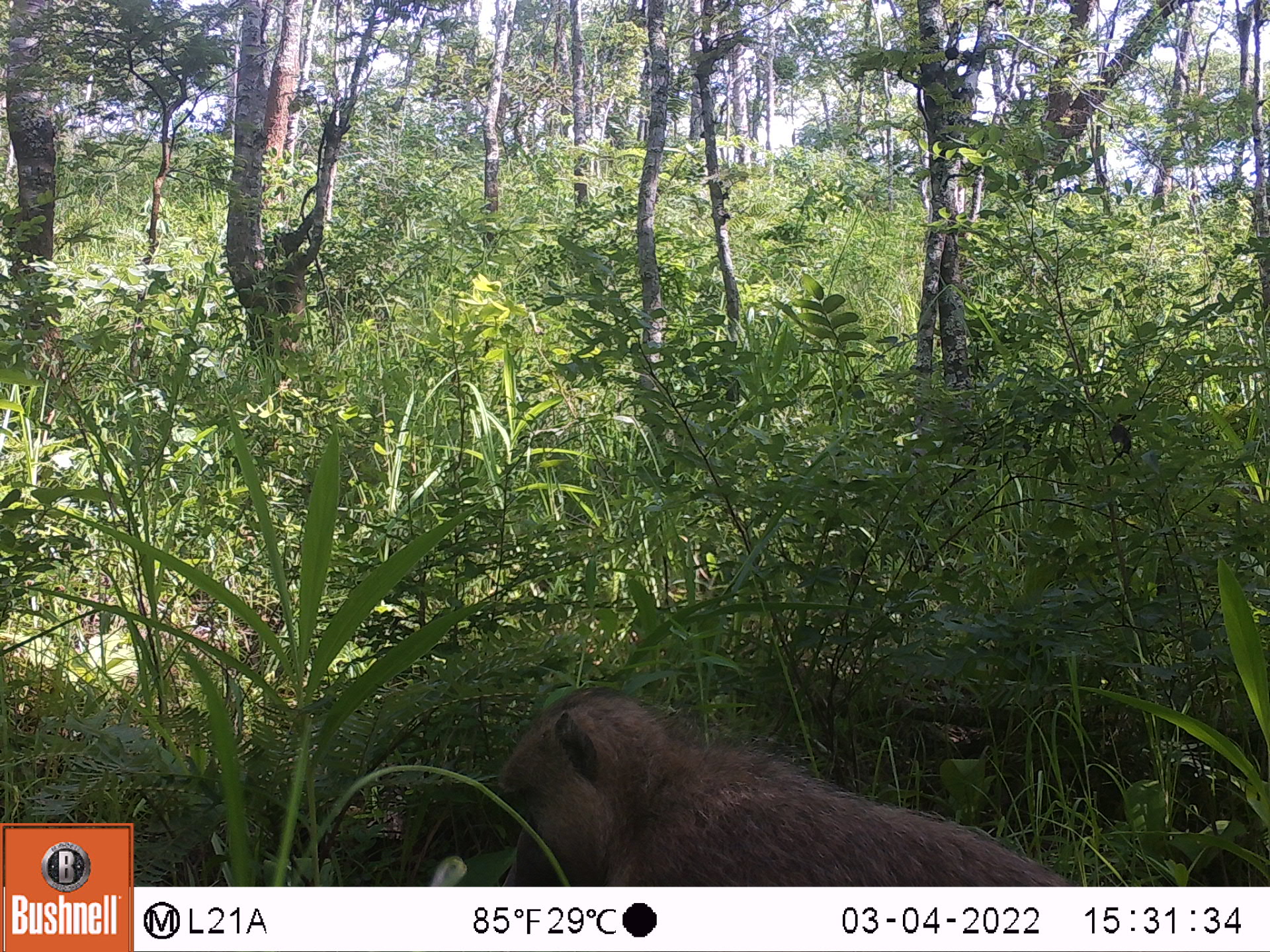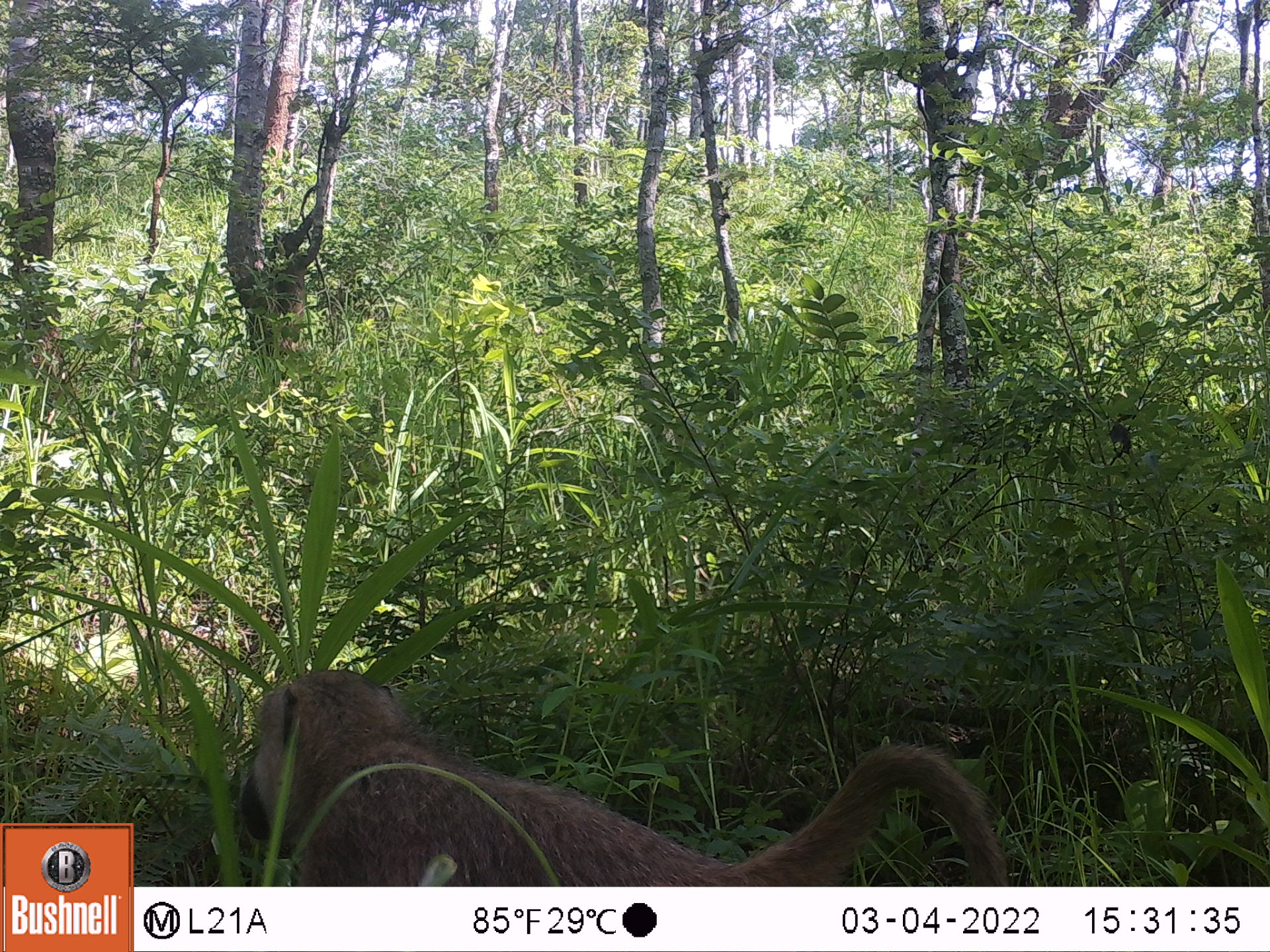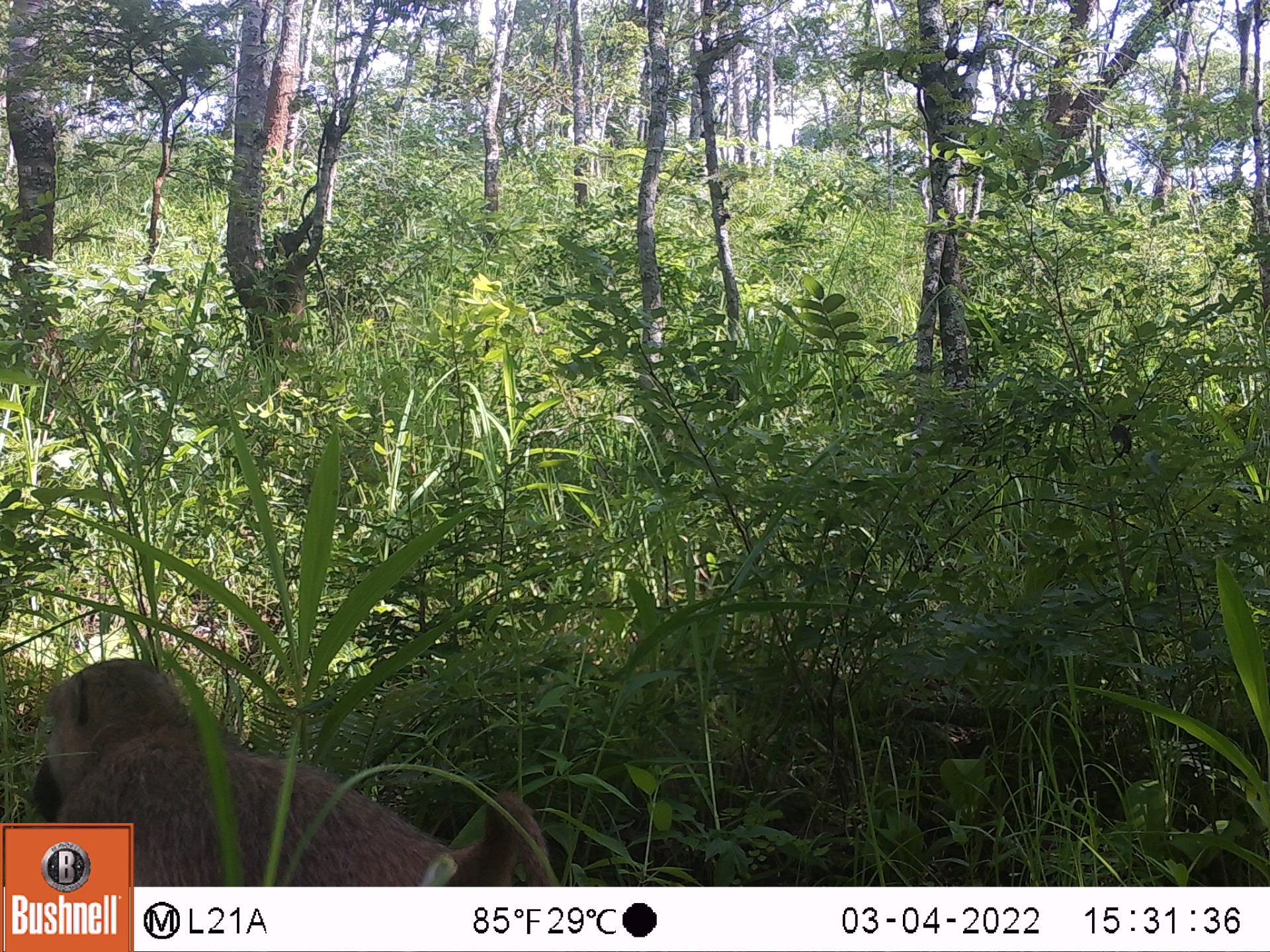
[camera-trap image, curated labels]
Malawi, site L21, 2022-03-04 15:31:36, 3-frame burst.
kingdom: Animalia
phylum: Chordata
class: Mammalia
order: Primates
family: Cercopithecidae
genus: Papio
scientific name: Papio cynocephalus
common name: yellow baboon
Yellow baboon (Papio cynocephalus), count 1.